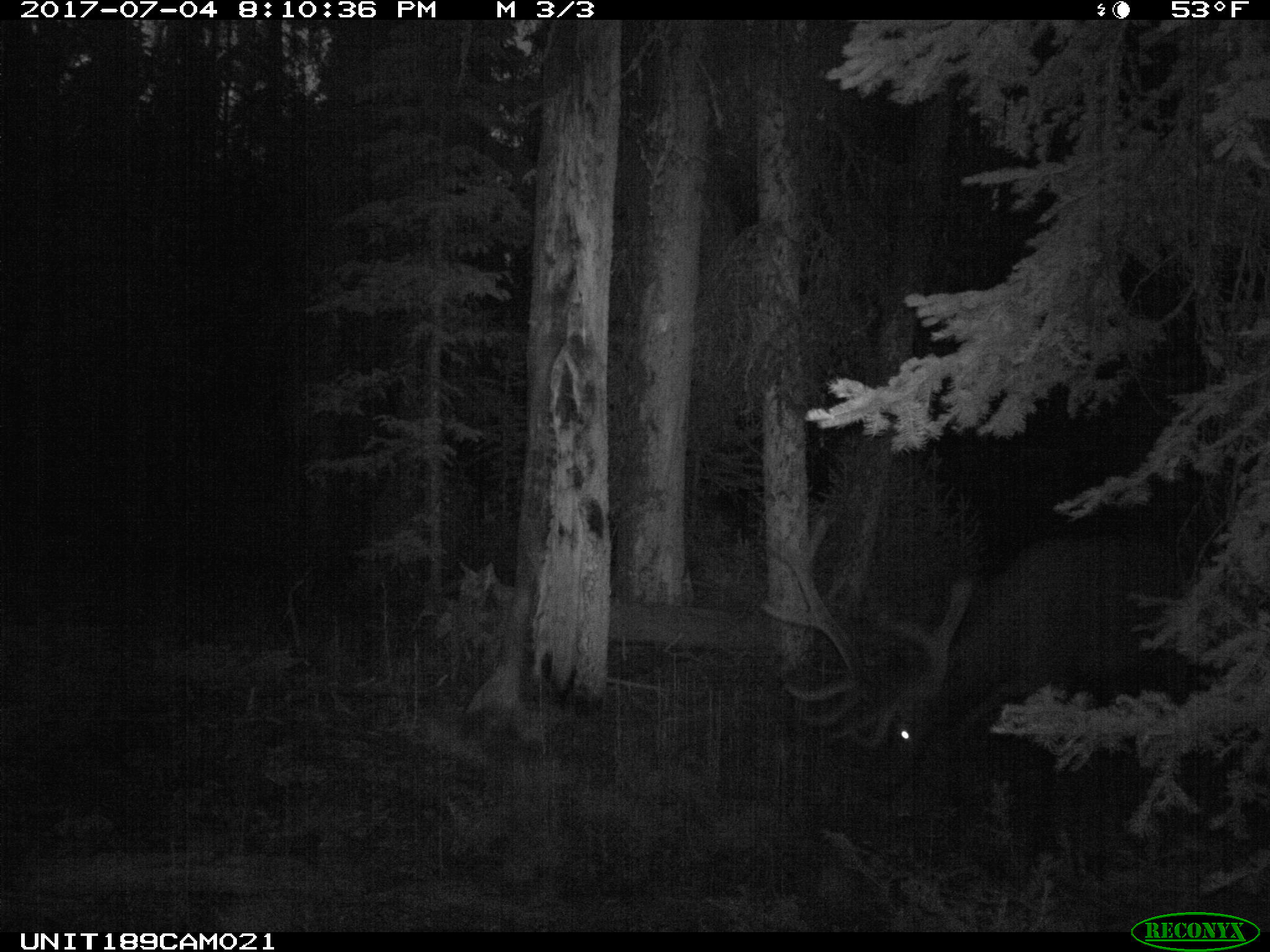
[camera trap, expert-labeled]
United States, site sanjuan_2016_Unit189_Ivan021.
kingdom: Animalia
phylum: Chordata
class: Mammalia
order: Artiodactyla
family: Cervidae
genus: Cervus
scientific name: Cervus elaphus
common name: red deer